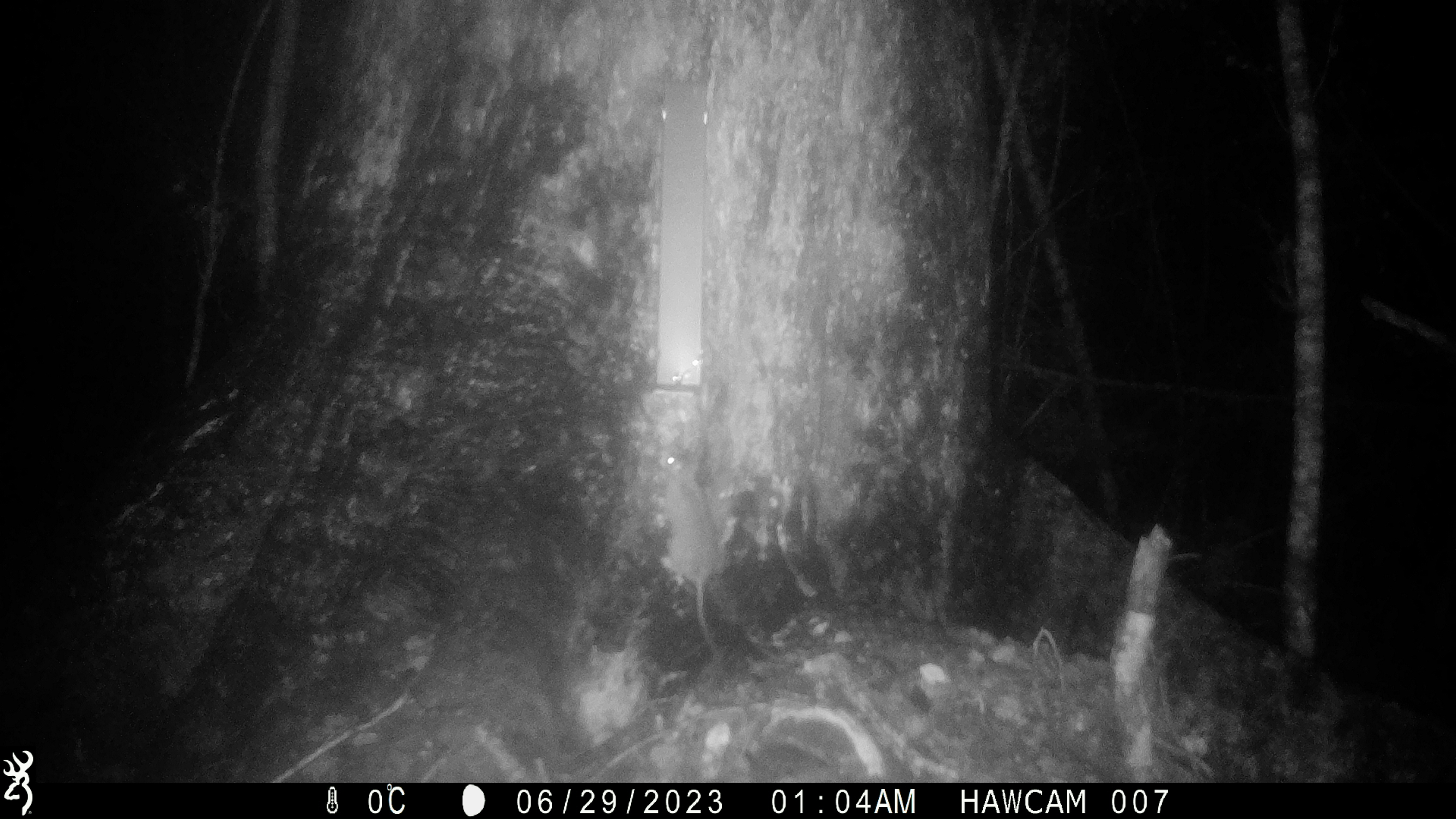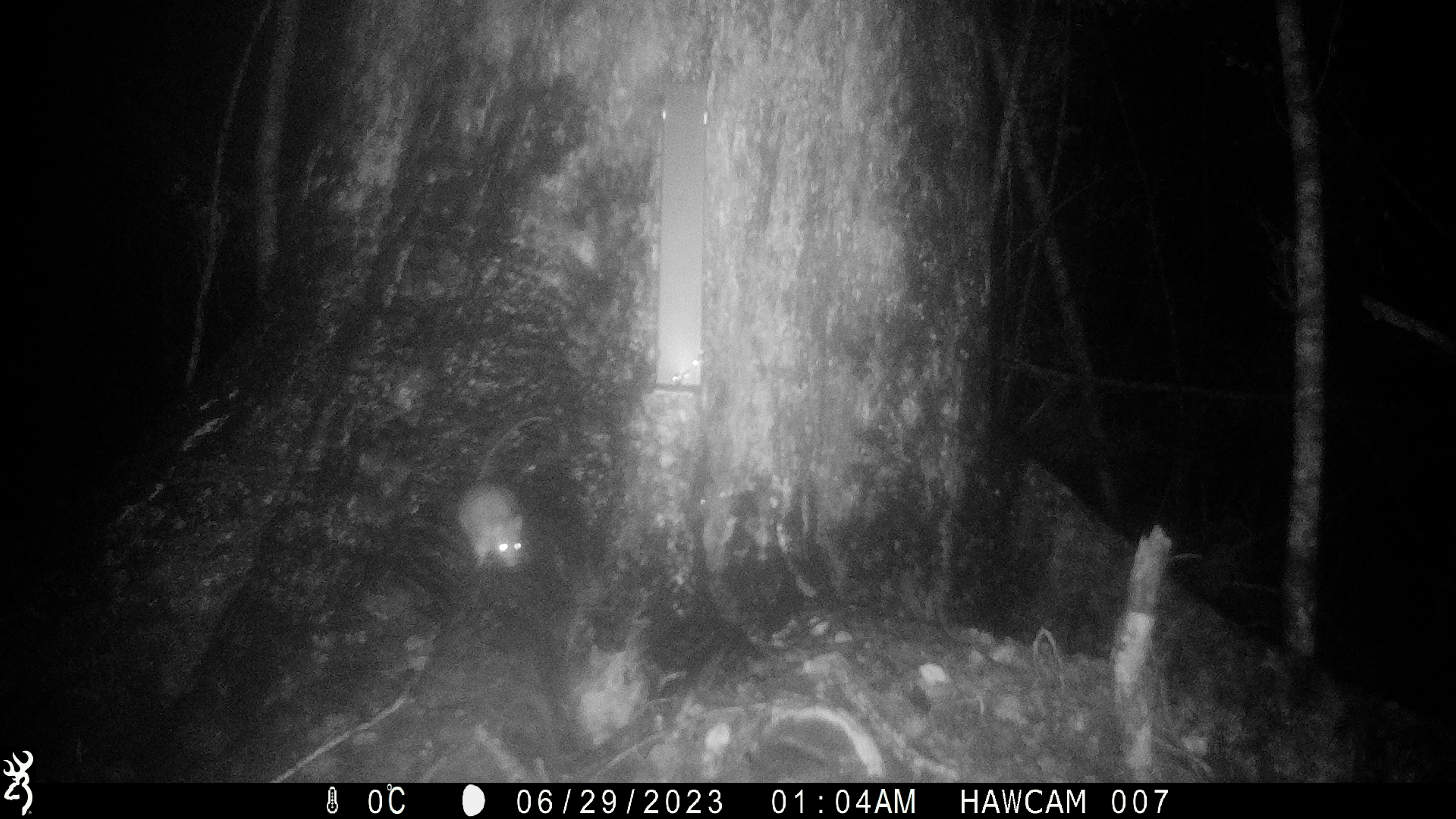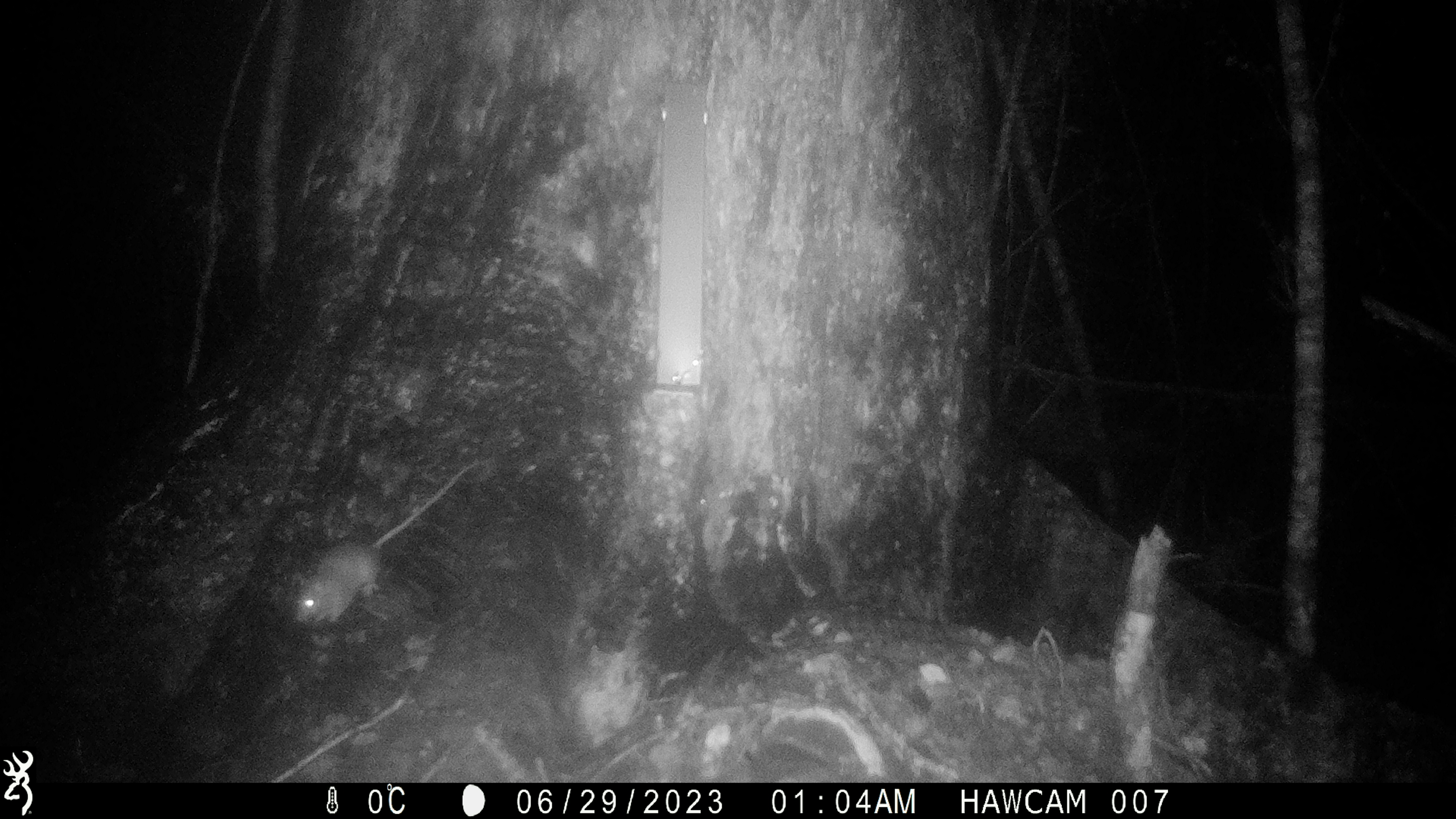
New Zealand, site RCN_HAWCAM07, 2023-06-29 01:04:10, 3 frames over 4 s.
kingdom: Animalia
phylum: Chordata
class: Mammalia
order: Rodentia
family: Muridae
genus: Rattus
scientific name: Rattus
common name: rat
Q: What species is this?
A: Rat (Rattus).